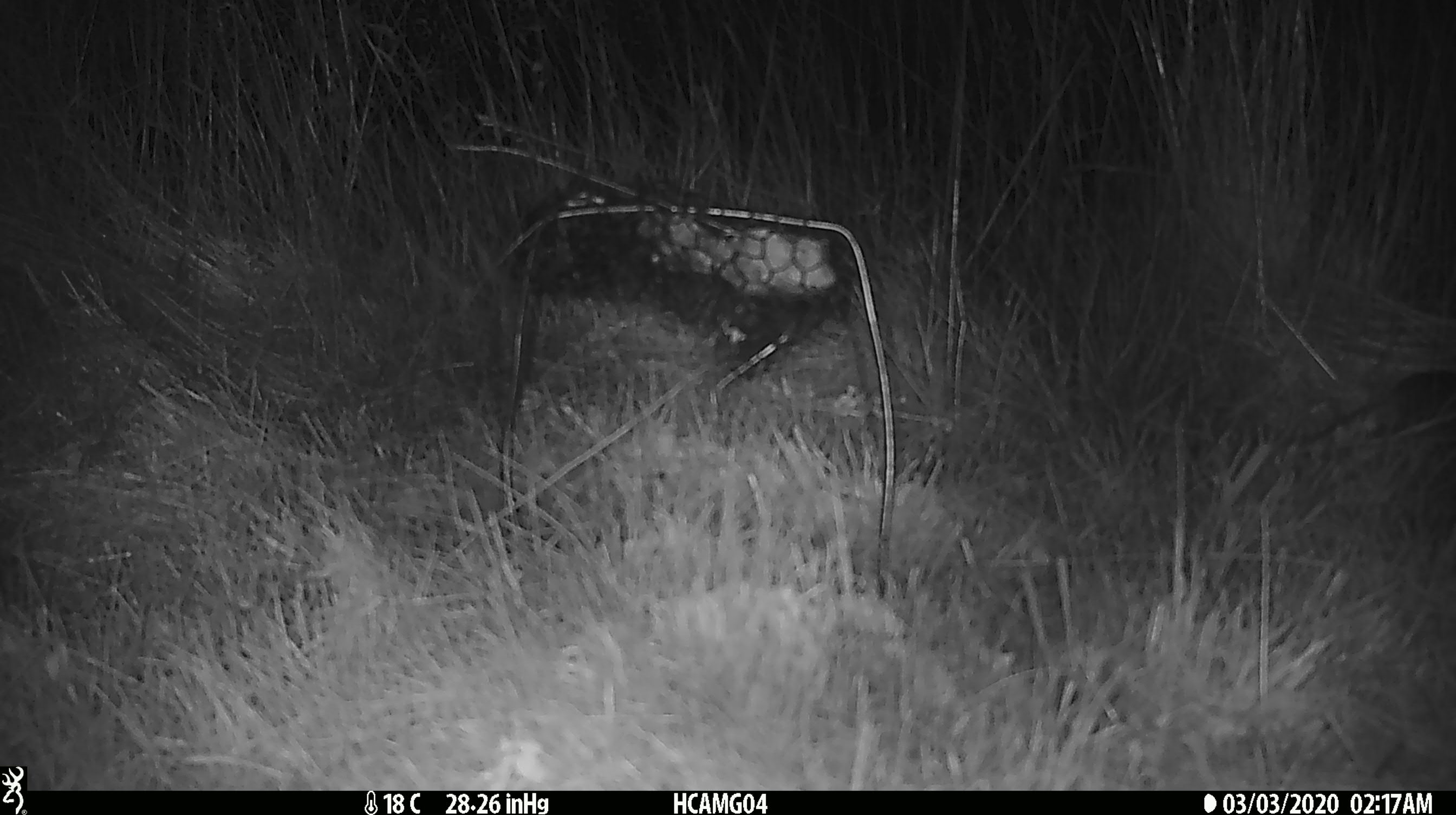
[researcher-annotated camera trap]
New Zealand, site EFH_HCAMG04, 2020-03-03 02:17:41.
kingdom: Animalia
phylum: Chordata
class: Mammalia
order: Rodentia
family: Muridae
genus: Mus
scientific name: Mus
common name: mouse